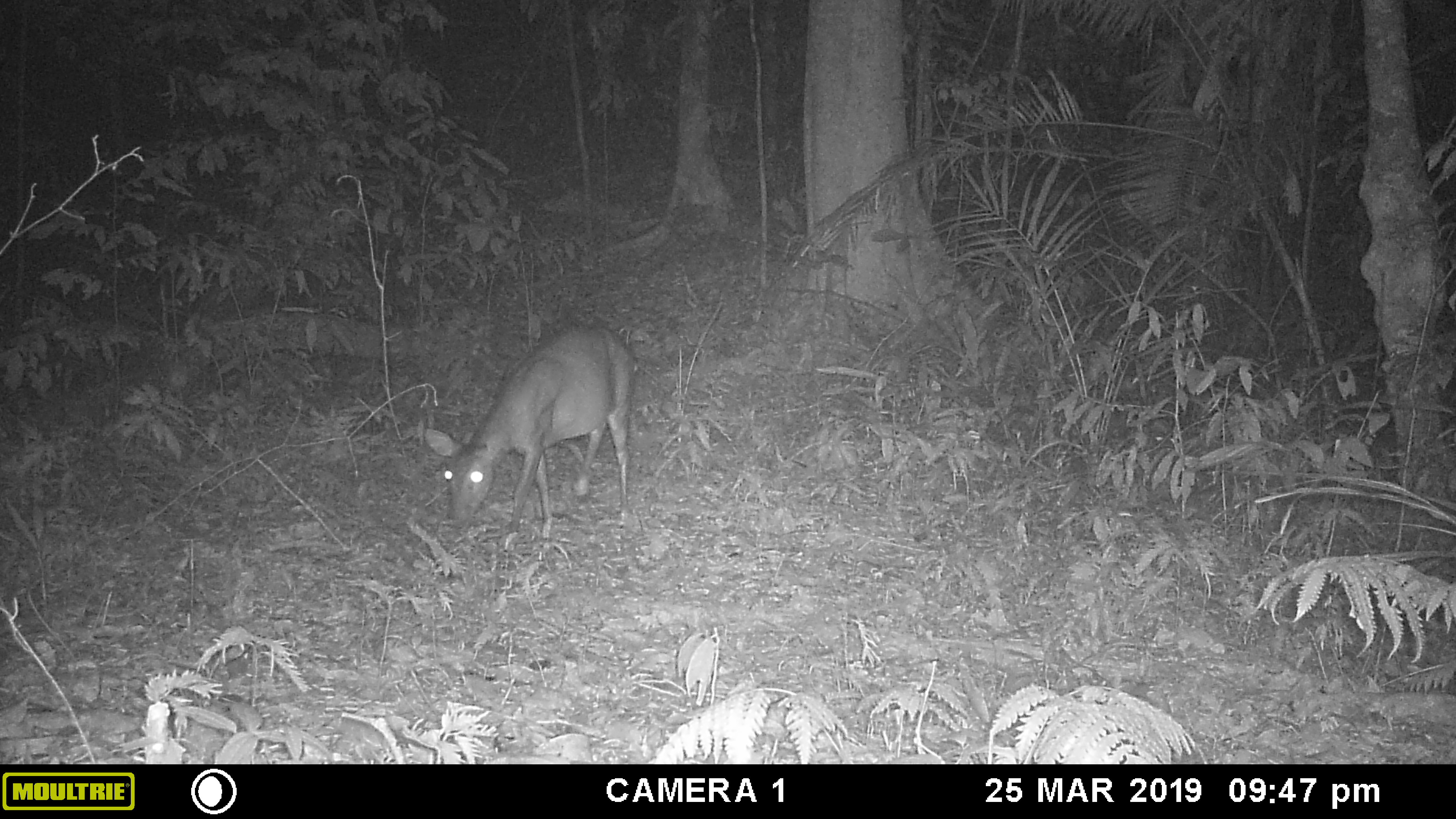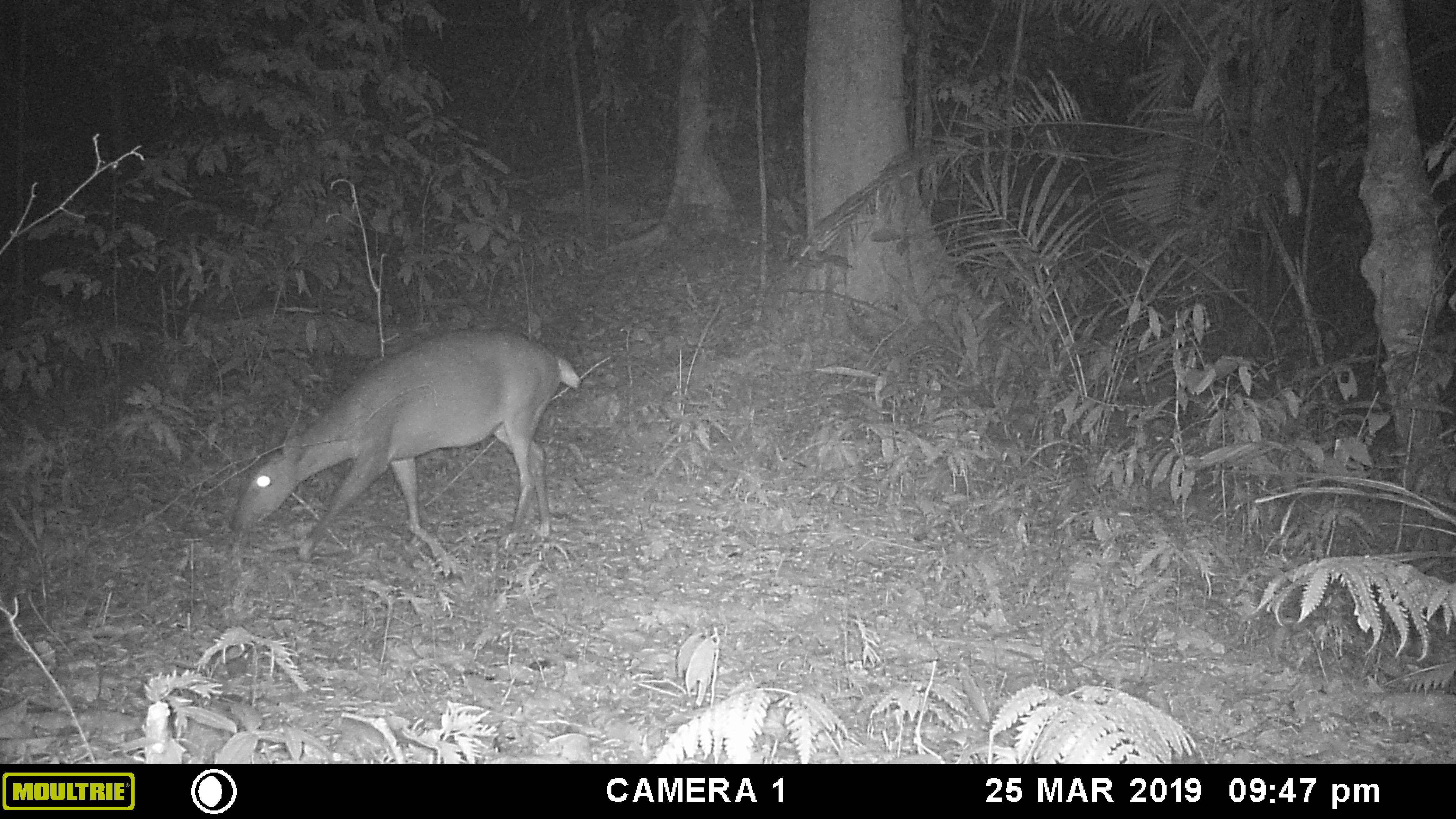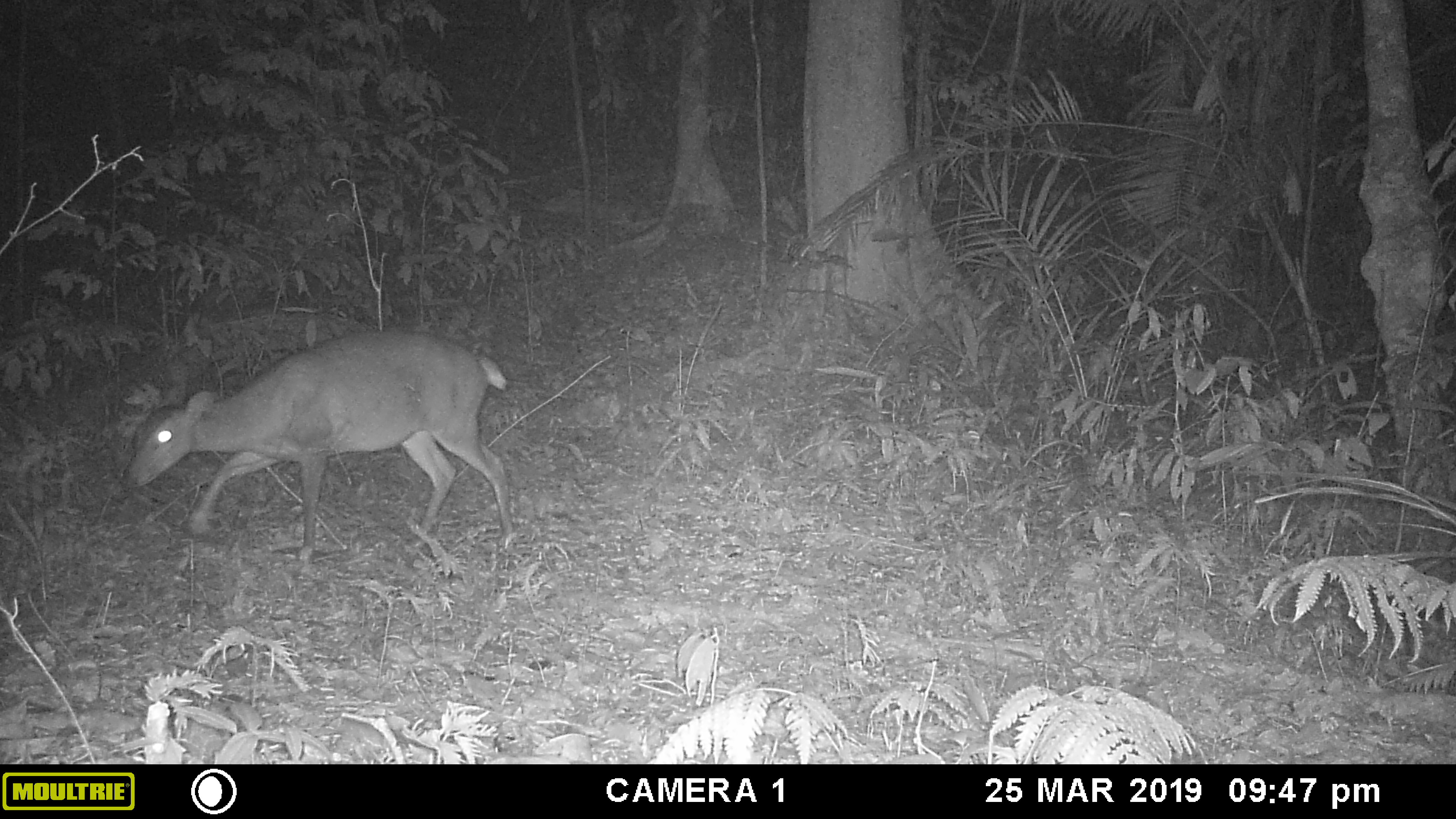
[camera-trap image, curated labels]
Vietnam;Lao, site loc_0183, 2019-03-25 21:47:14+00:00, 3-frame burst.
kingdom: Animalia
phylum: Chordata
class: Mammalia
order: Artiodactyla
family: Cervidae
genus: Muntiacus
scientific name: Muntiacus vuquangensis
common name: large-antlered muntjac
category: large antlered muntjac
Large antlered muntjac (large-antlered muntjac) (Muntiacus vuquangensis). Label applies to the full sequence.